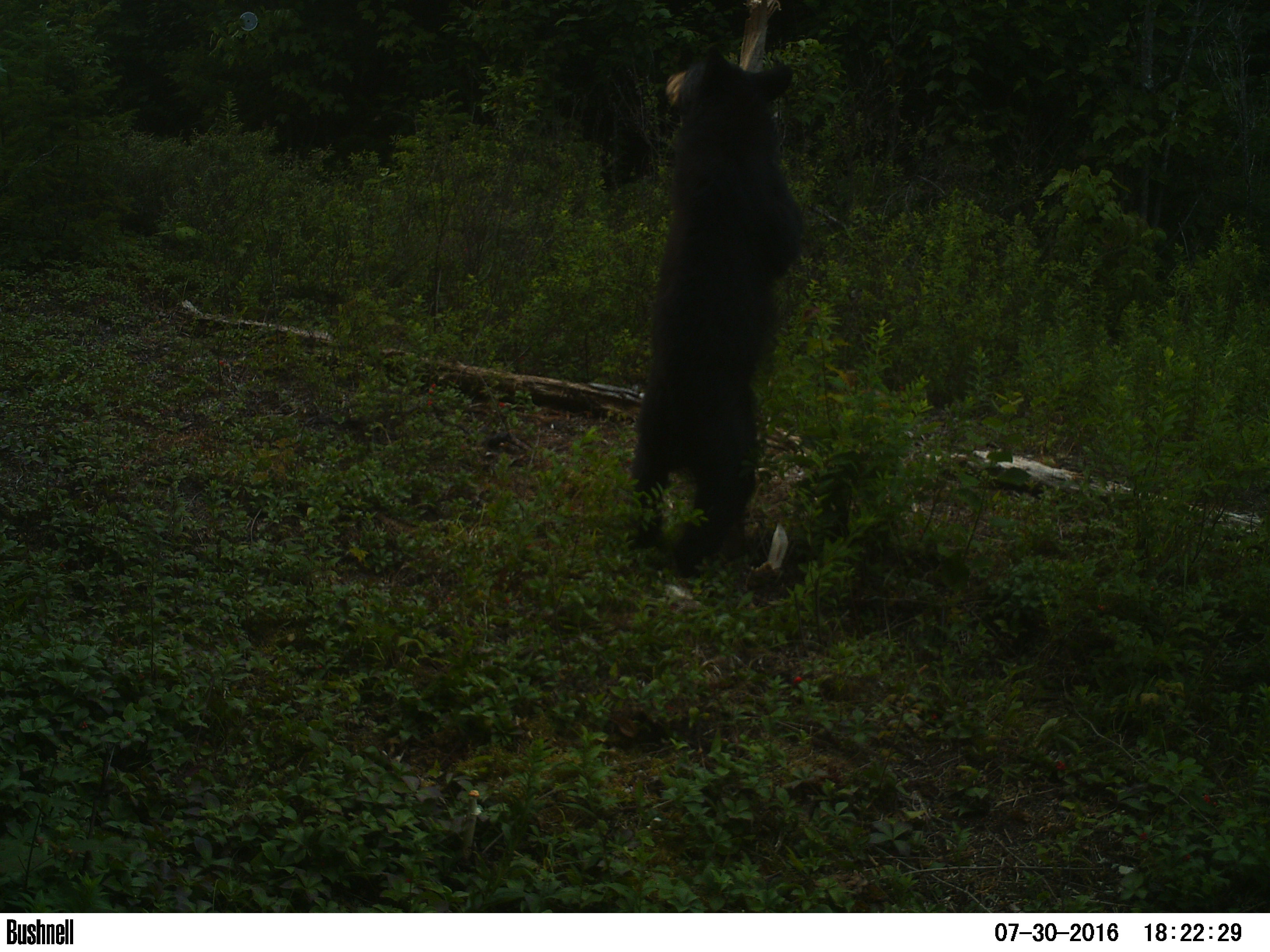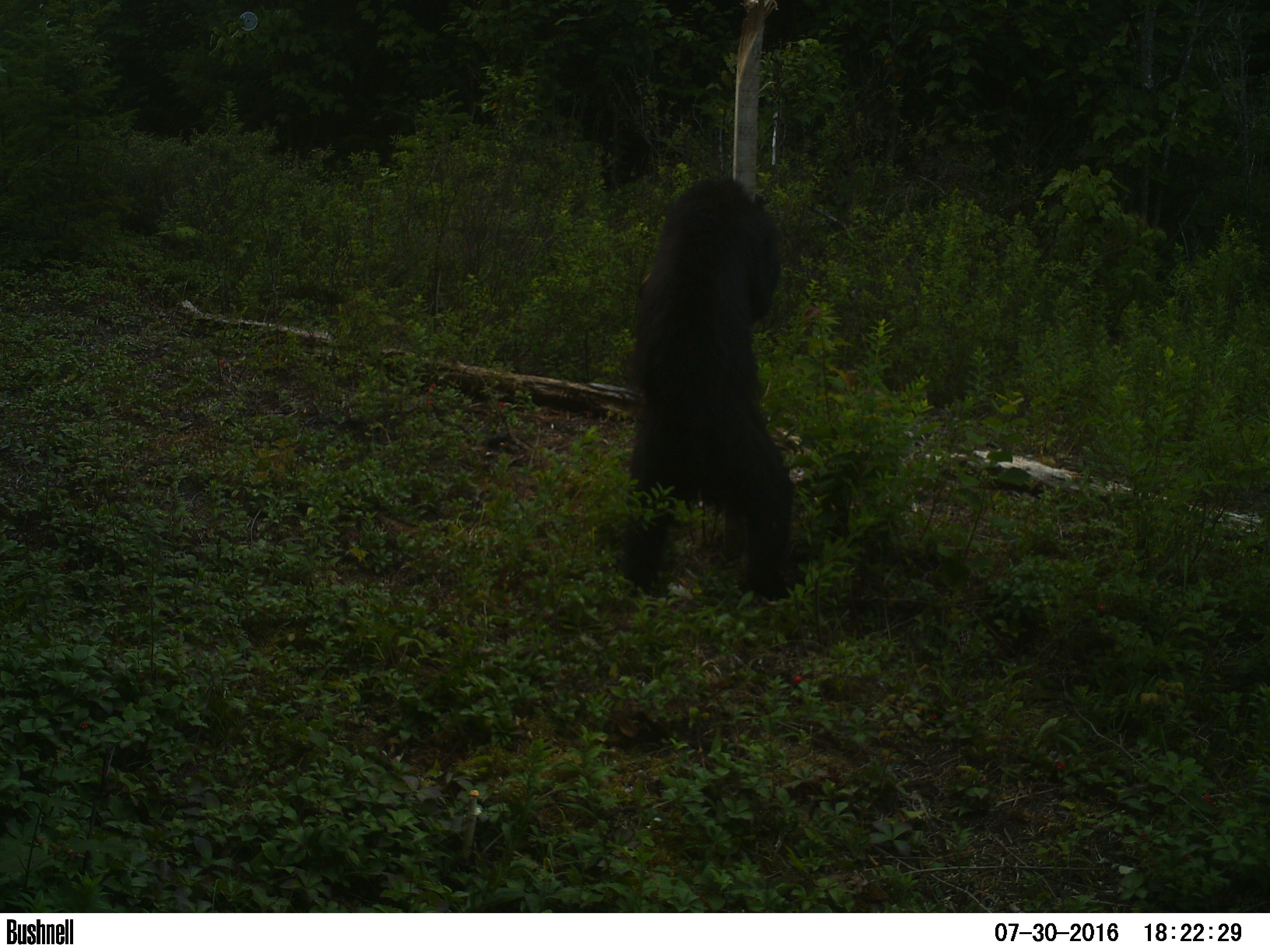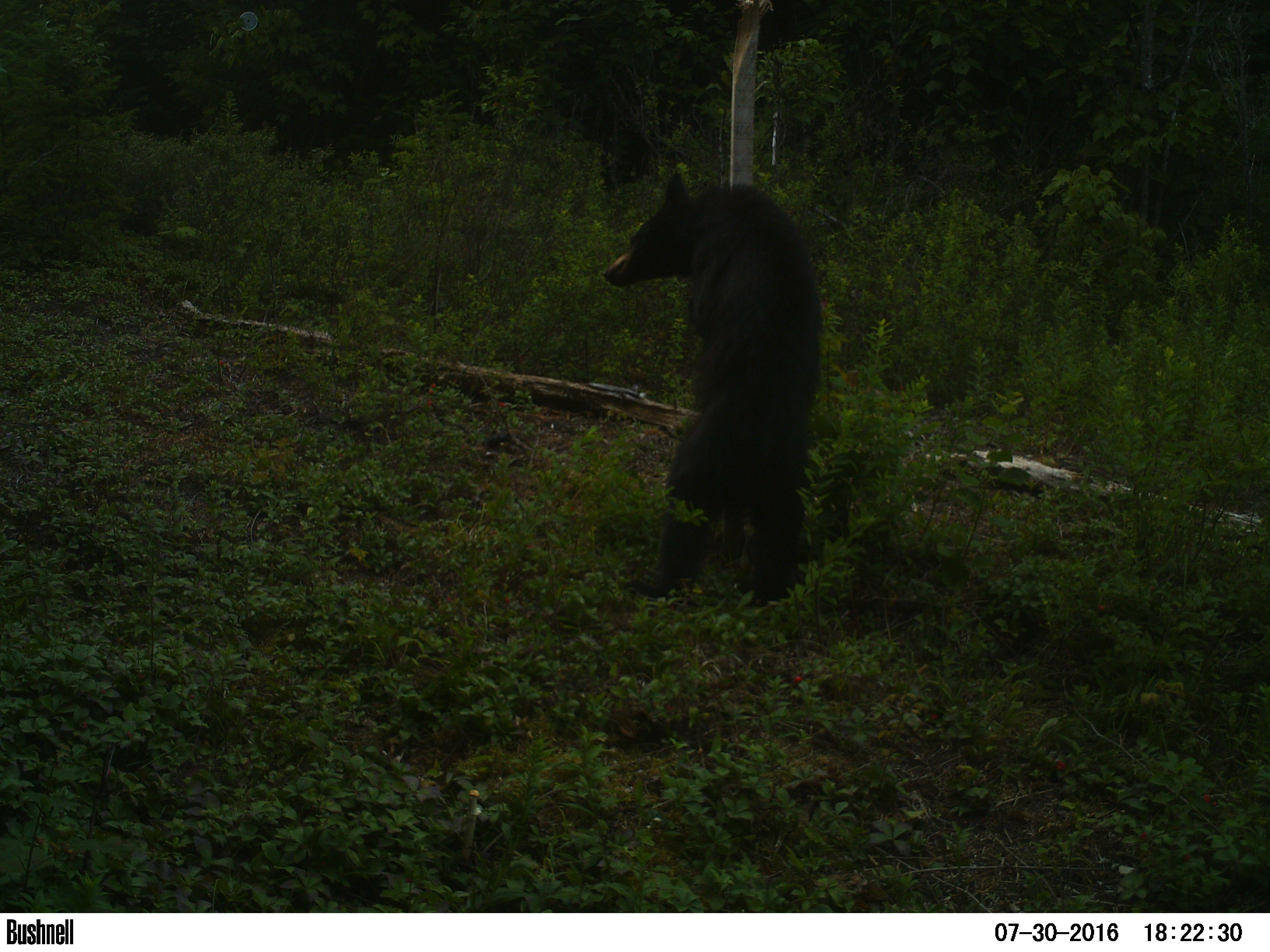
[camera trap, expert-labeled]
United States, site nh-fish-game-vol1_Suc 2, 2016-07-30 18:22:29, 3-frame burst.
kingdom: Animalia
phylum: Chordata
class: Mammalia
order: Carnivora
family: Ursidae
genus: Ursus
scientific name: Ursus americanus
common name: black bear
Black bear (Ursus americanus).